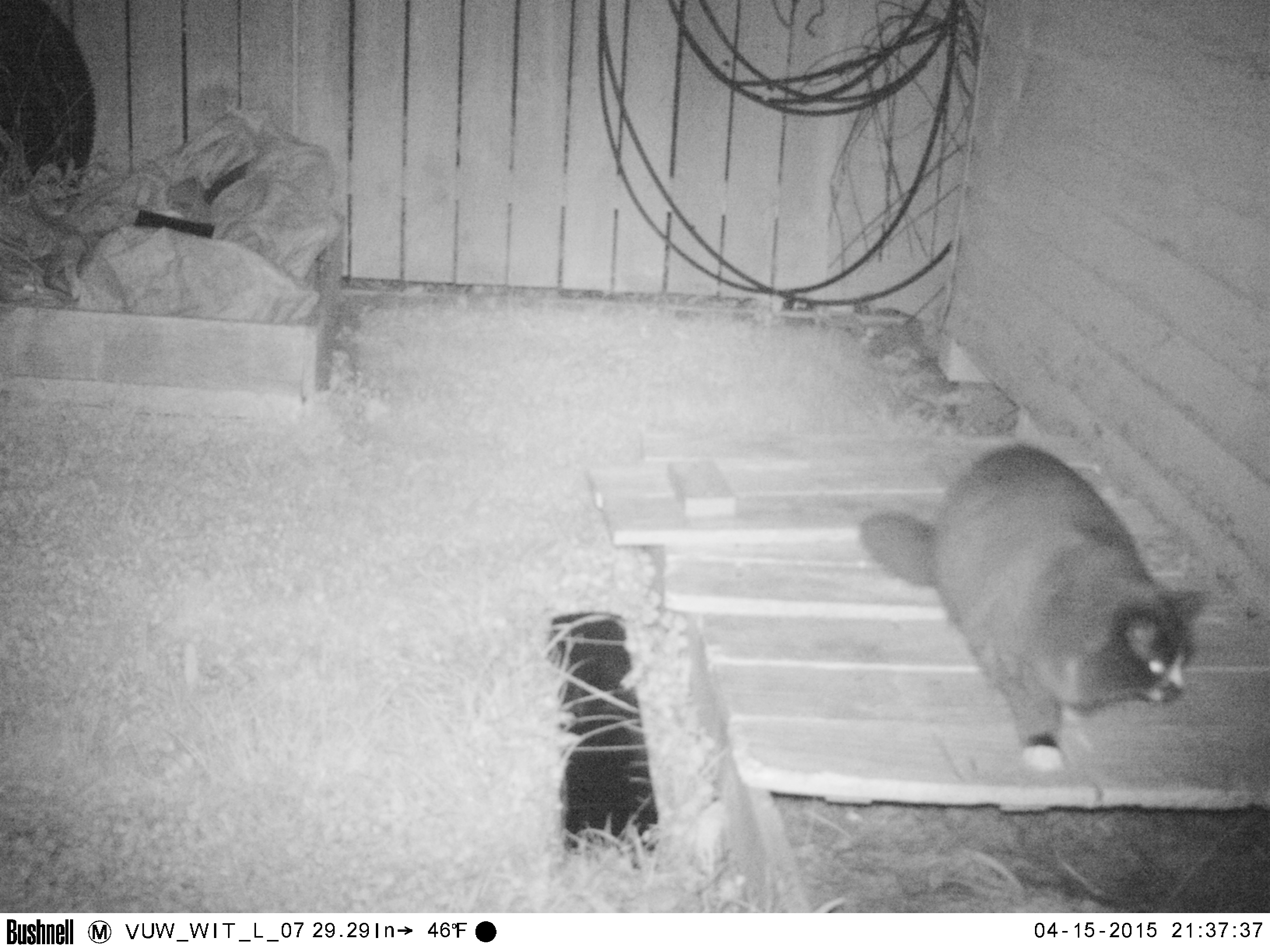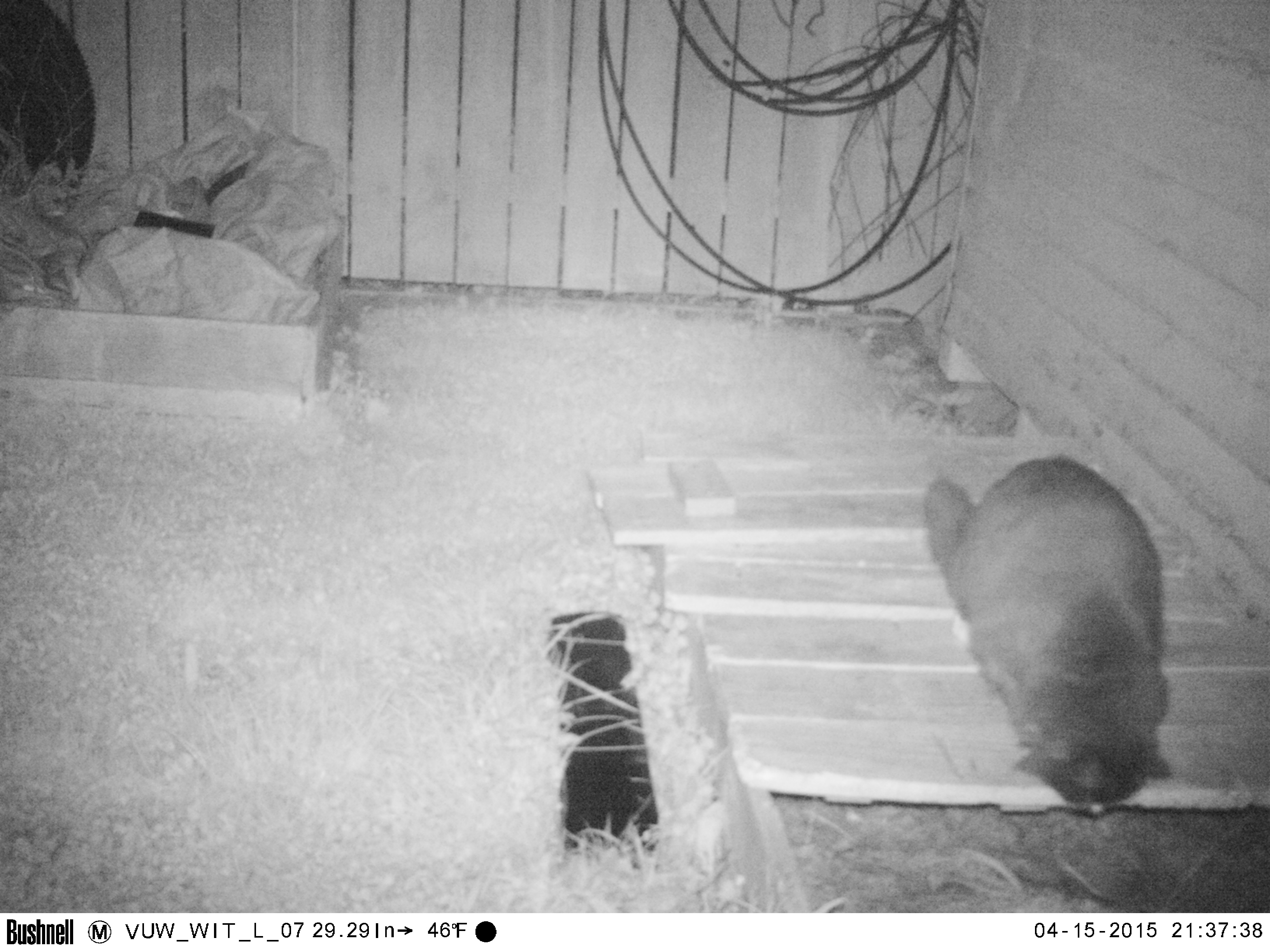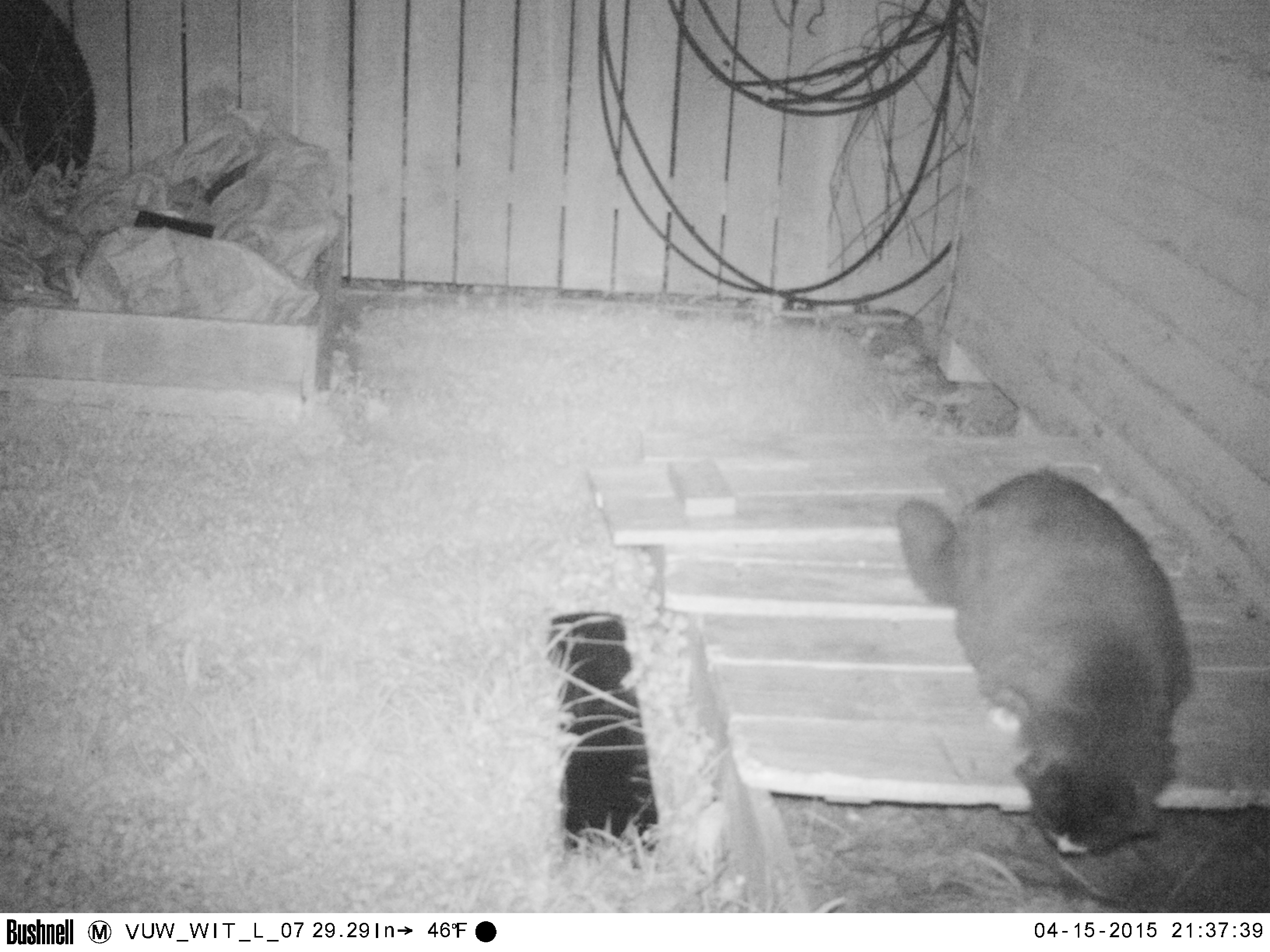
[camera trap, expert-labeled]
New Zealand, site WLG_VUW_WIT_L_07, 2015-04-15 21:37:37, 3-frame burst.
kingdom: Animalia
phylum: Chordata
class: Mammalia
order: Carnivora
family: Felidae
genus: Felis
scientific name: Felis catus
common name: domestic cat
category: cat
Cat (domestic cat) (Felis catus).